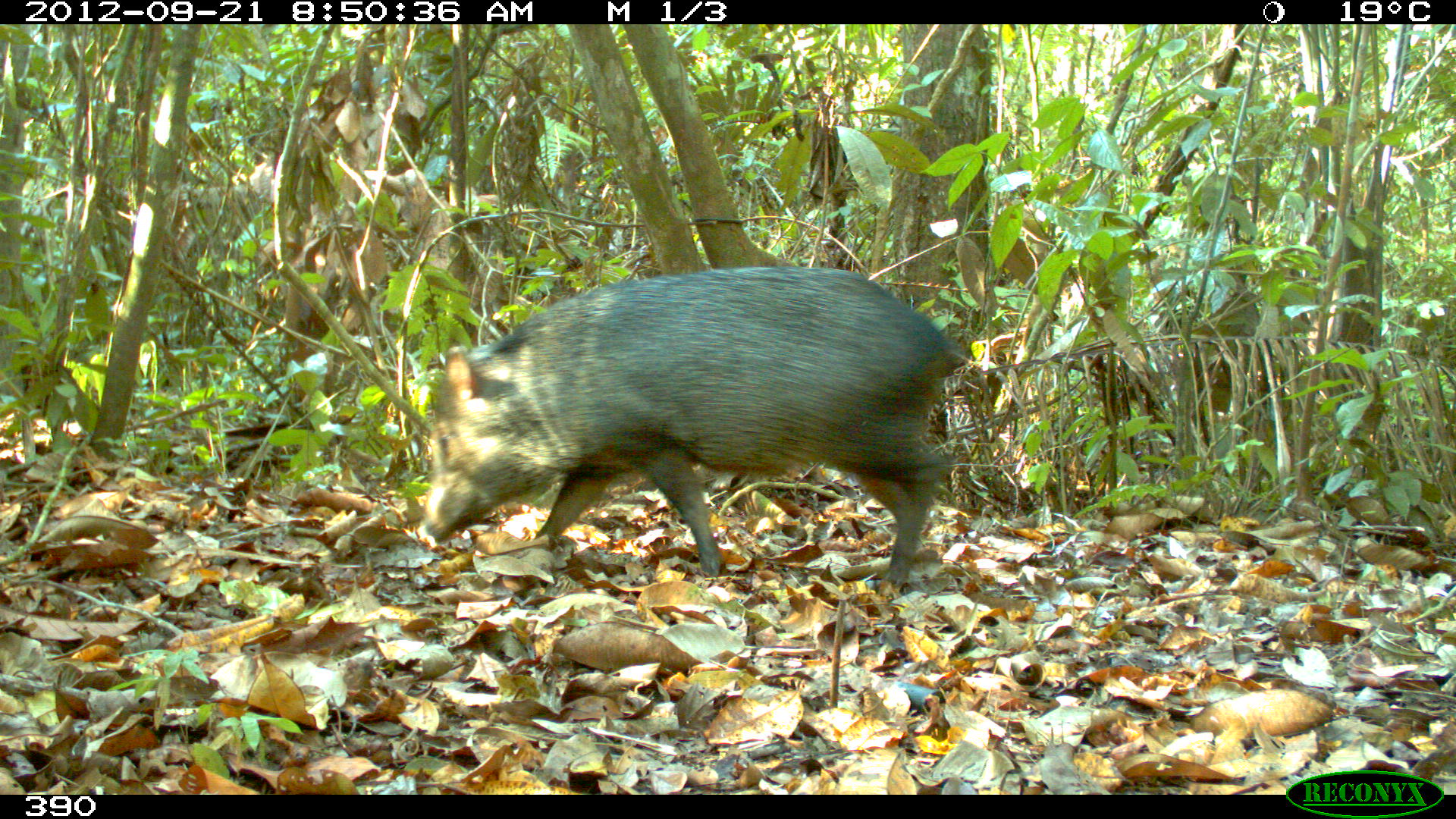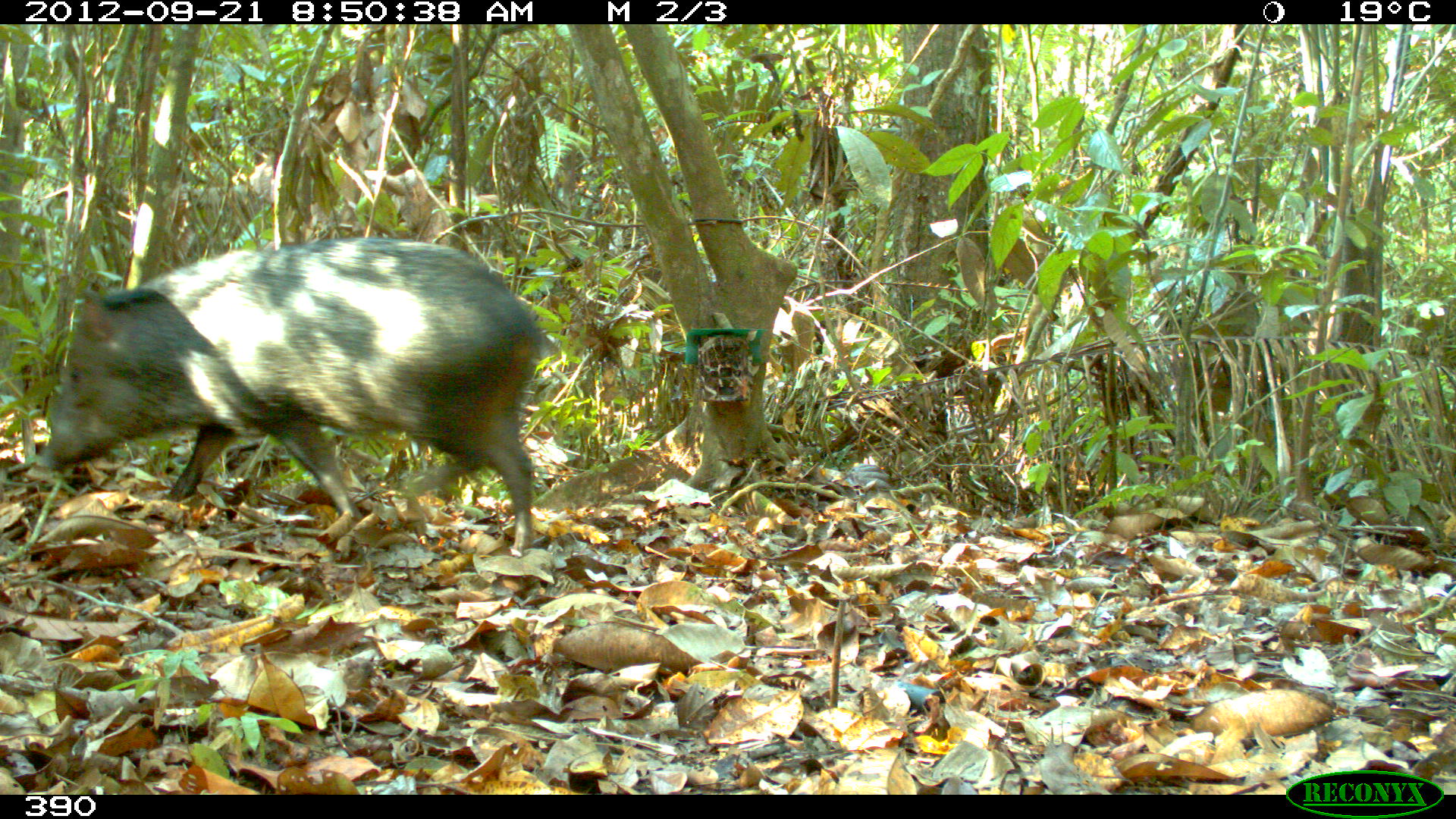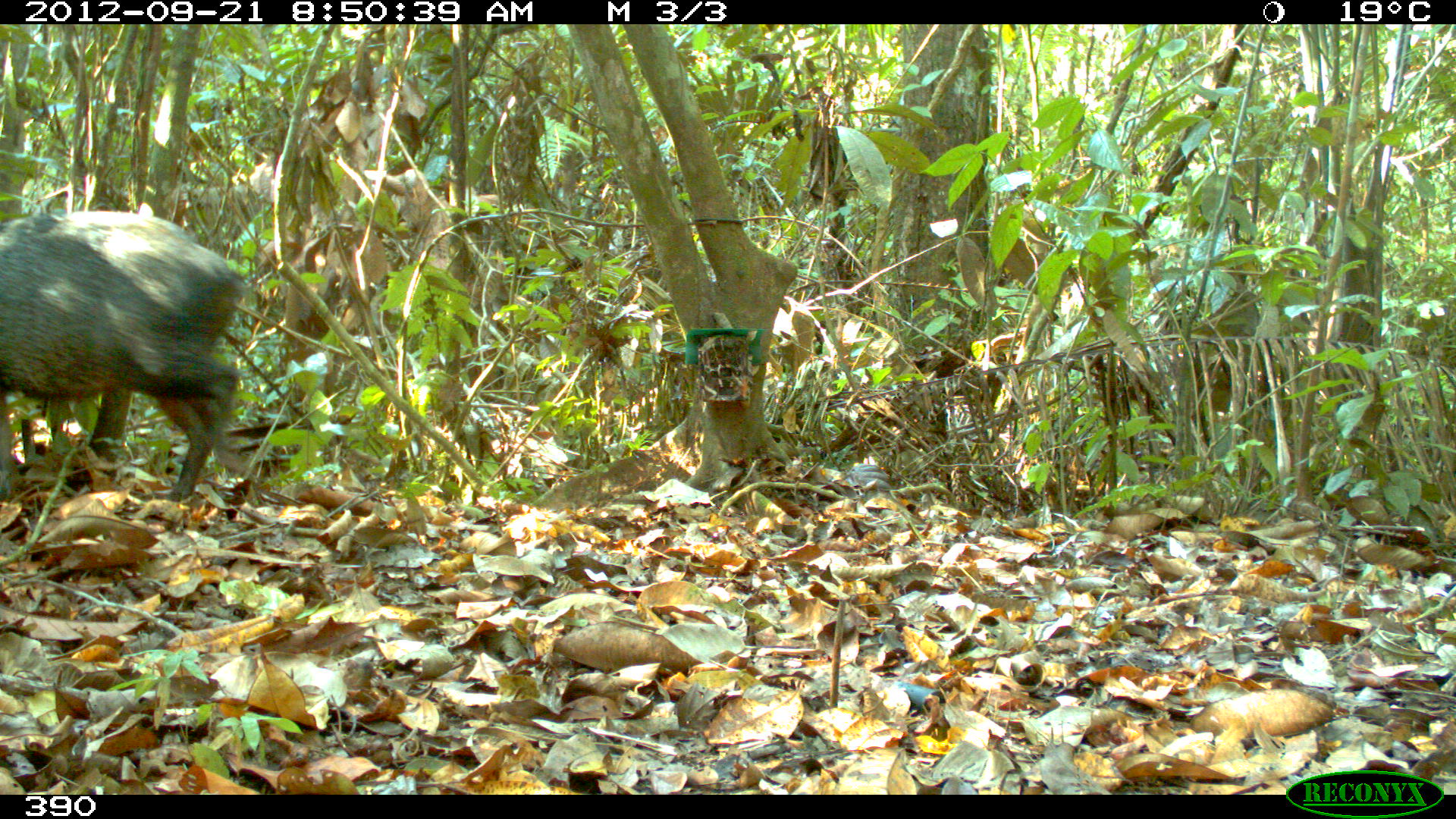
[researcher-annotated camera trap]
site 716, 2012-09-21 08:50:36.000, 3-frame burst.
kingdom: Animalia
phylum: Chordata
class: Mammalia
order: Artiodactyla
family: Tayassuidae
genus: Pecari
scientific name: Pecari tajacu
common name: collared peccary